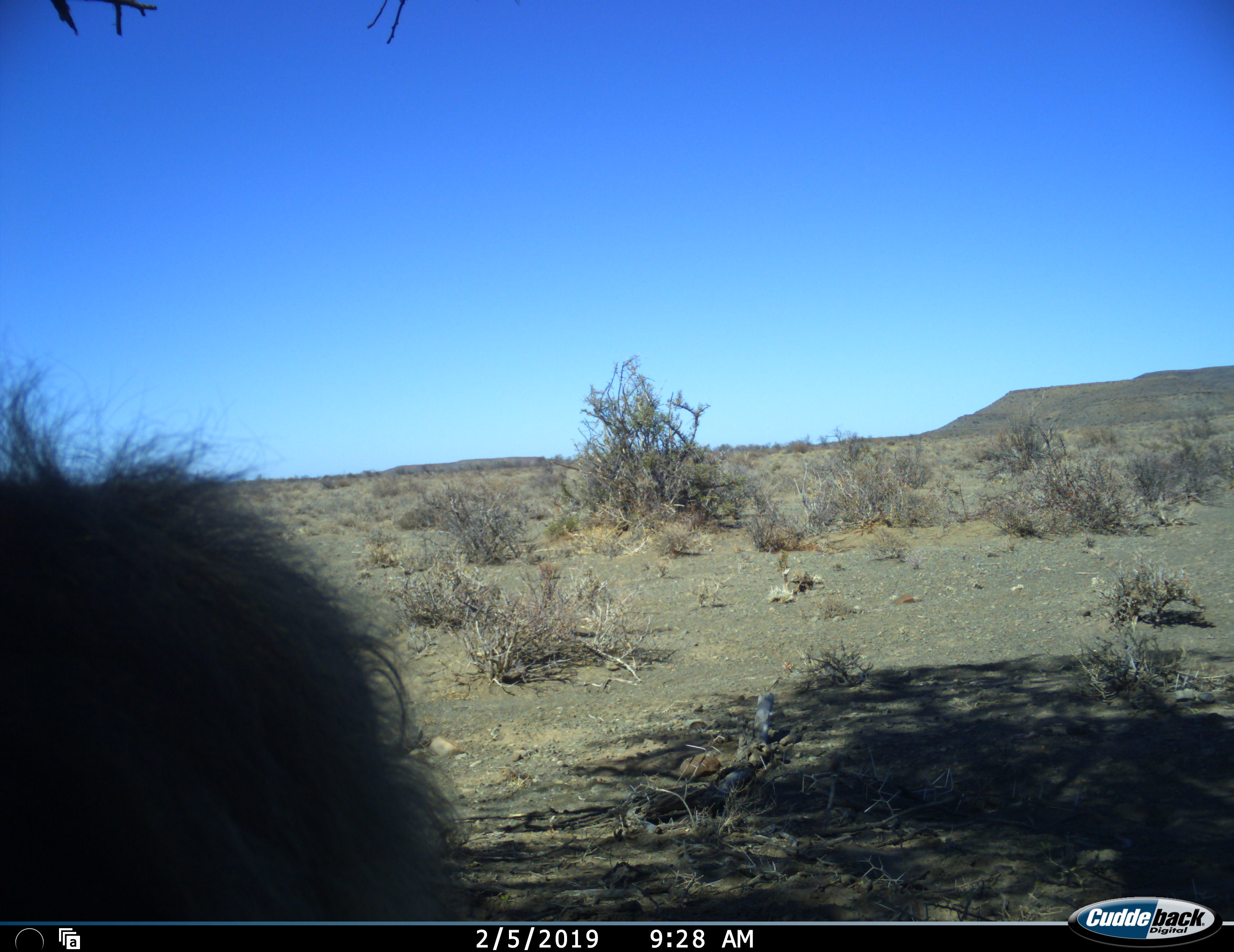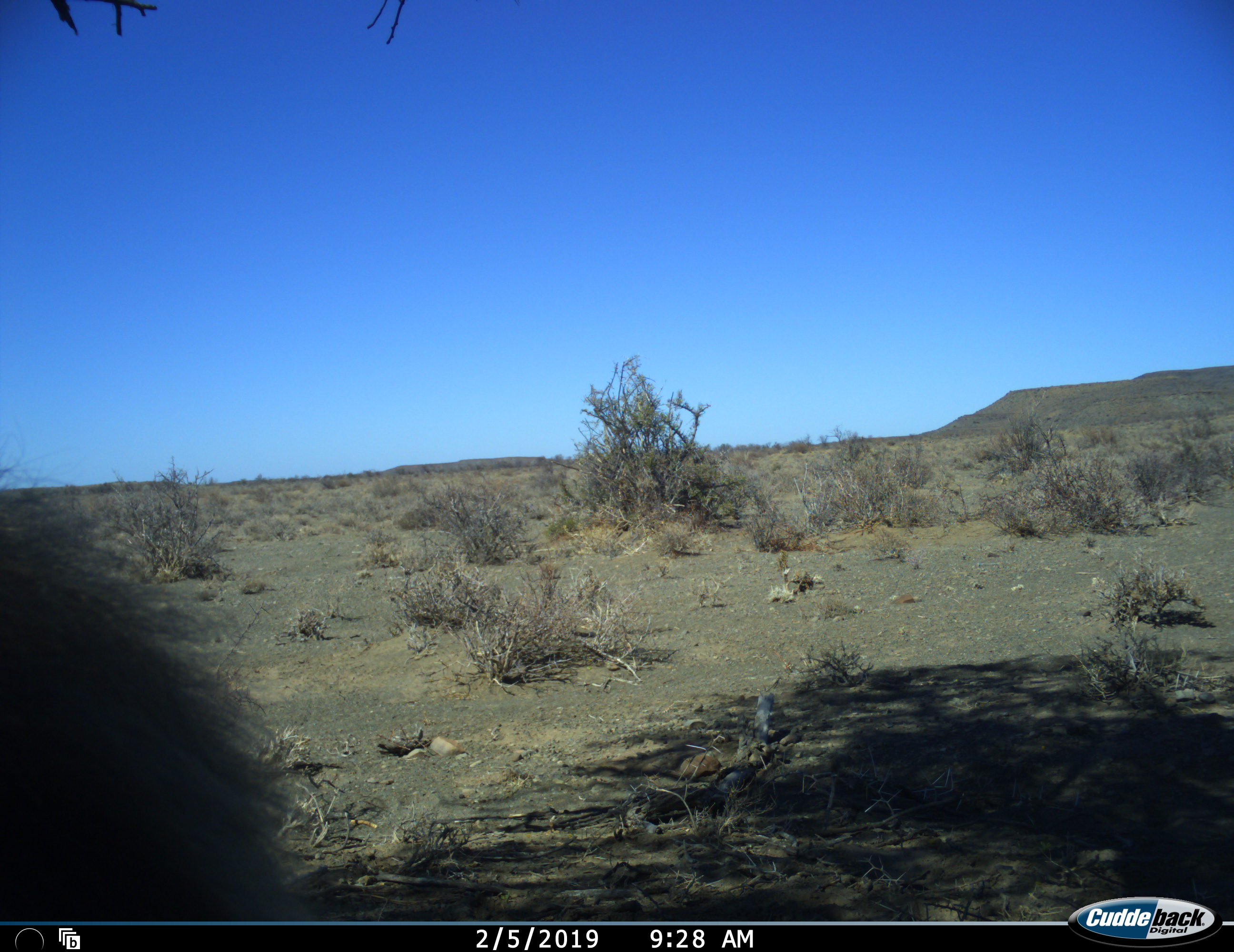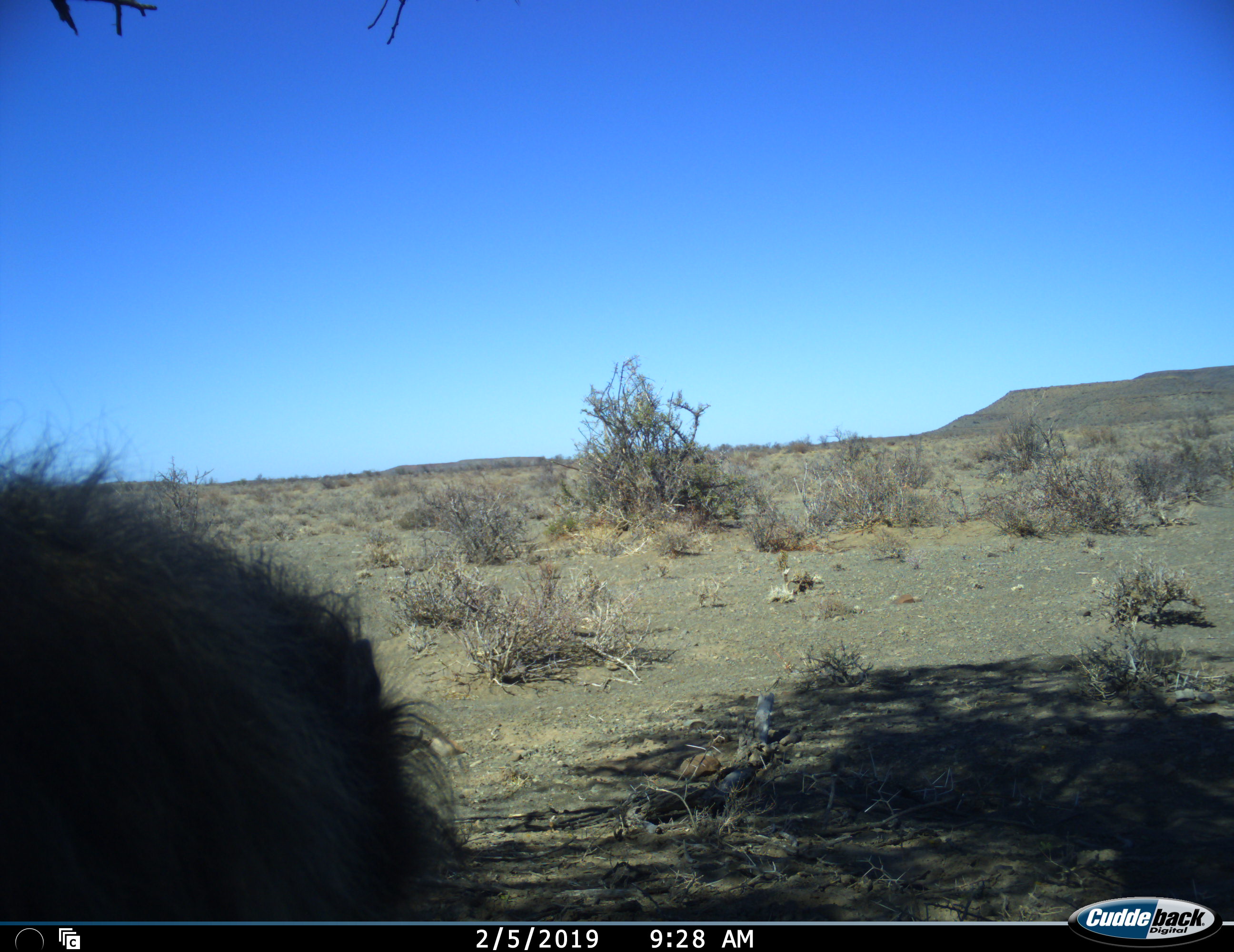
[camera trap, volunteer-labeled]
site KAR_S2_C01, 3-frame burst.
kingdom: Animalia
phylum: Chordata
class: Mammalia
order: Primates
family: Cercopithecidae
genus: Papio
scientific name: Papio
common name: baboon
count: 1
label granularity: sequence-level